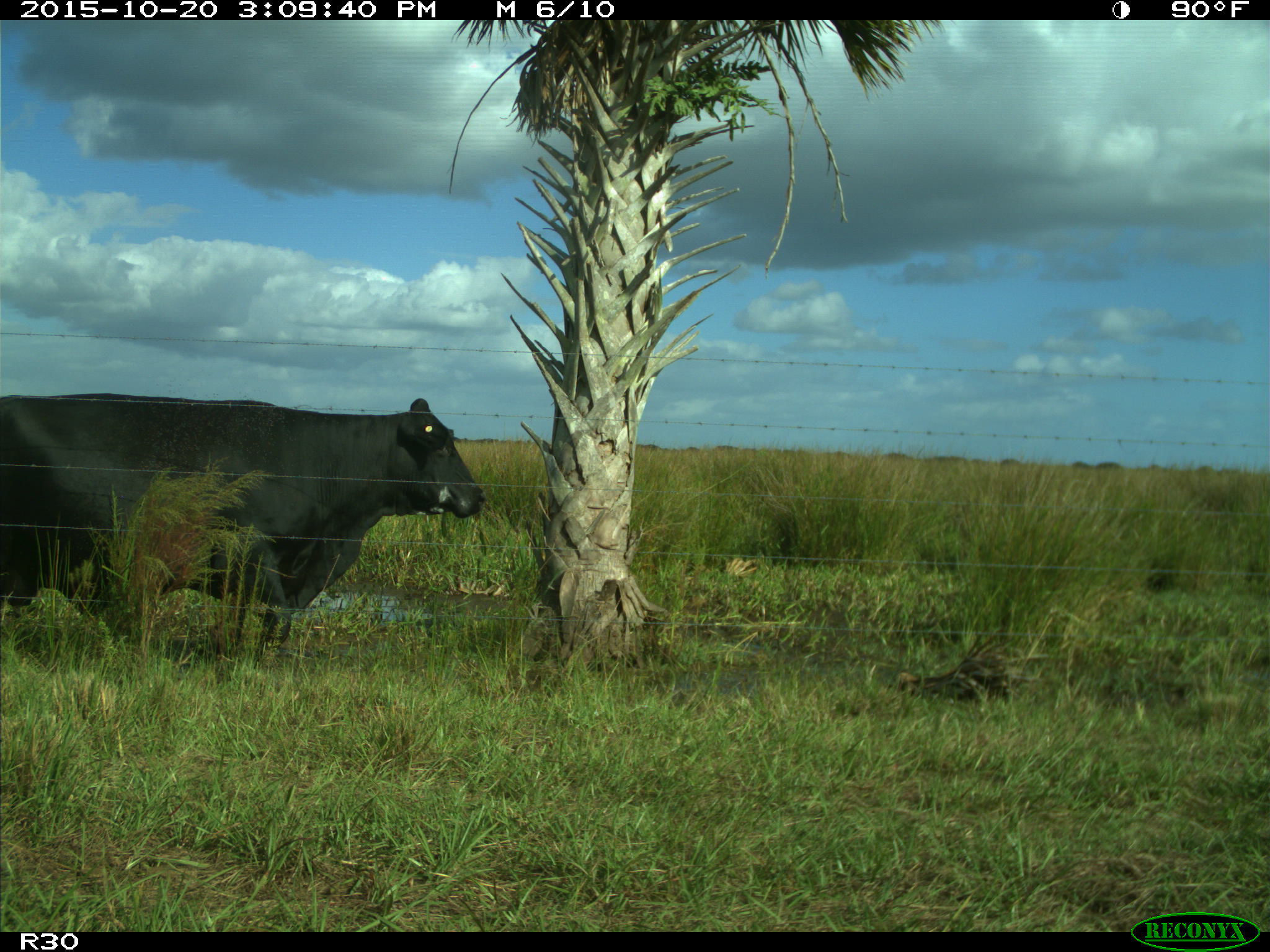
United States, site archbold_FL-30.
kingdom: Animalia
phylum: Chordata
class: Mammalia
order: Artiodactyla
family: Bovidae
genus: Bos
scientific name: Bos taurus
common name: domestic cow